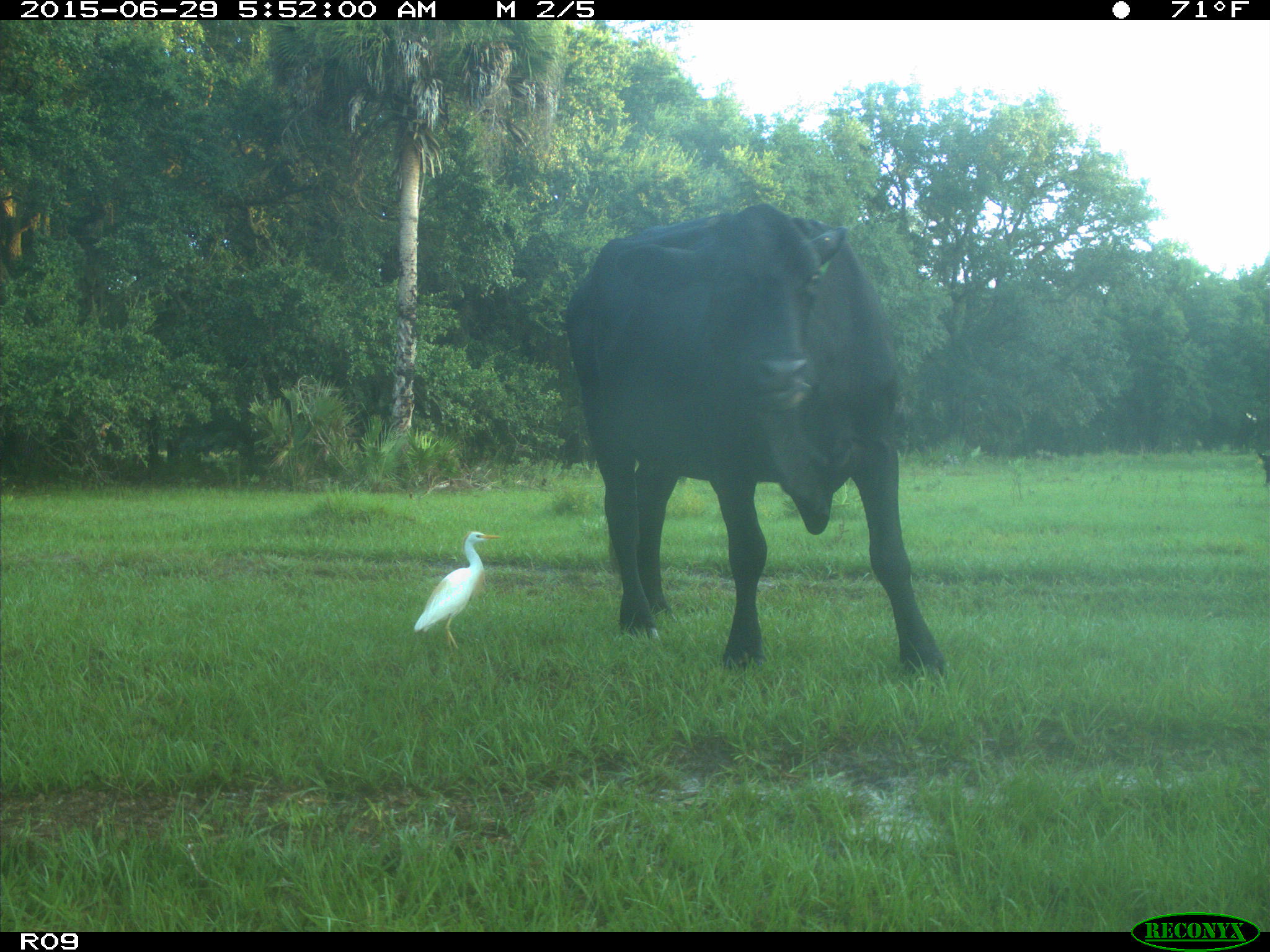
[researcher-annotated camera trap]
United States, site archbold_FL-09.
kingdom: Animalia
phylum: Chordata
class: Mammalia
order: Artiodactyla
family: Bovidae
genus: Bos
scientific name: Bos taurus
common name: domestic cow